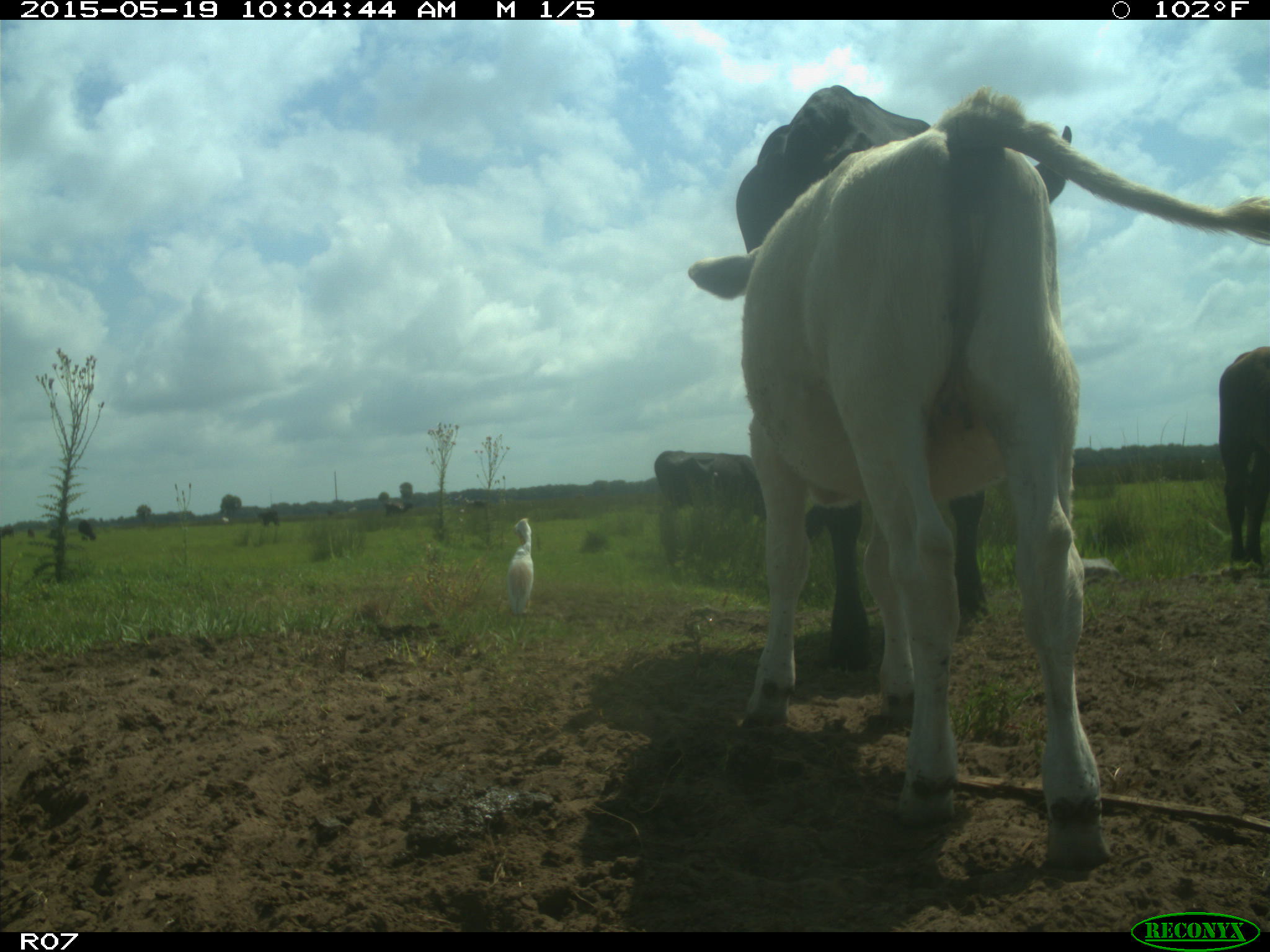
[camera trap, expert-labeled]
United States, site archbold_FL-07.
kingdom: Animalia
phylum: Chordata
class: Mammalia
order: Artiodactyla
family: Bovidae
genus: Bos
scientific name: Bos taurus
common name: domestic cow